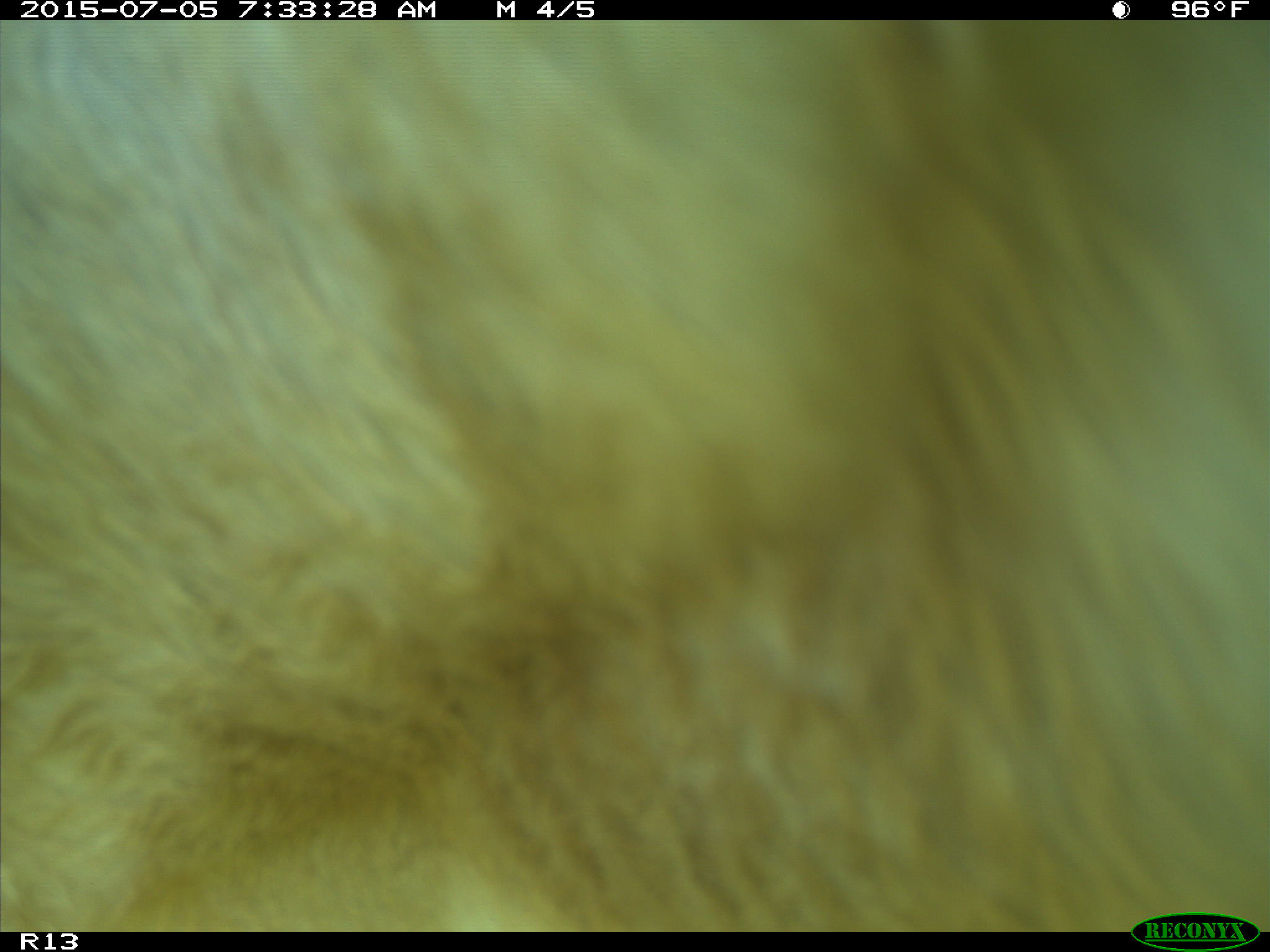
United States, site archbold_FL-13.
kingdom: Animalia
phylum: Chordata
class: Mammalia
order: Artiodactyla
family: Bovidae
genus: Bos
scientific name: Bos taurus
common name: domestic cow